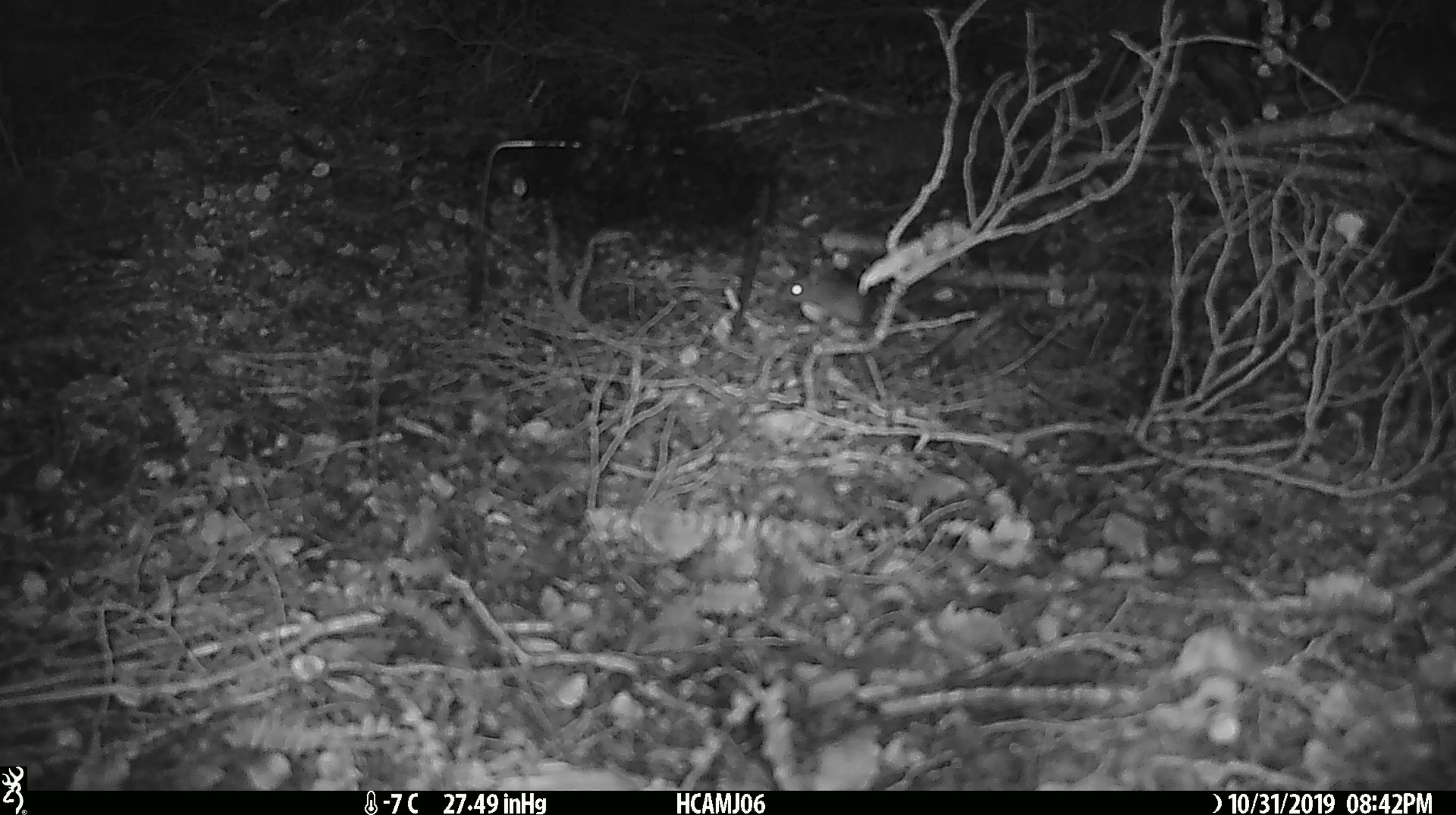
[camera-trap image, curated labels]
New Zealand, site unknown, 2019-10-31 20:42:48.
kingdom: Animalia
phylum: Chordata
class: Mammalia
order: Rodentia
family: Muridae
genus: Mus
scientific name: Mus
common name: mouse